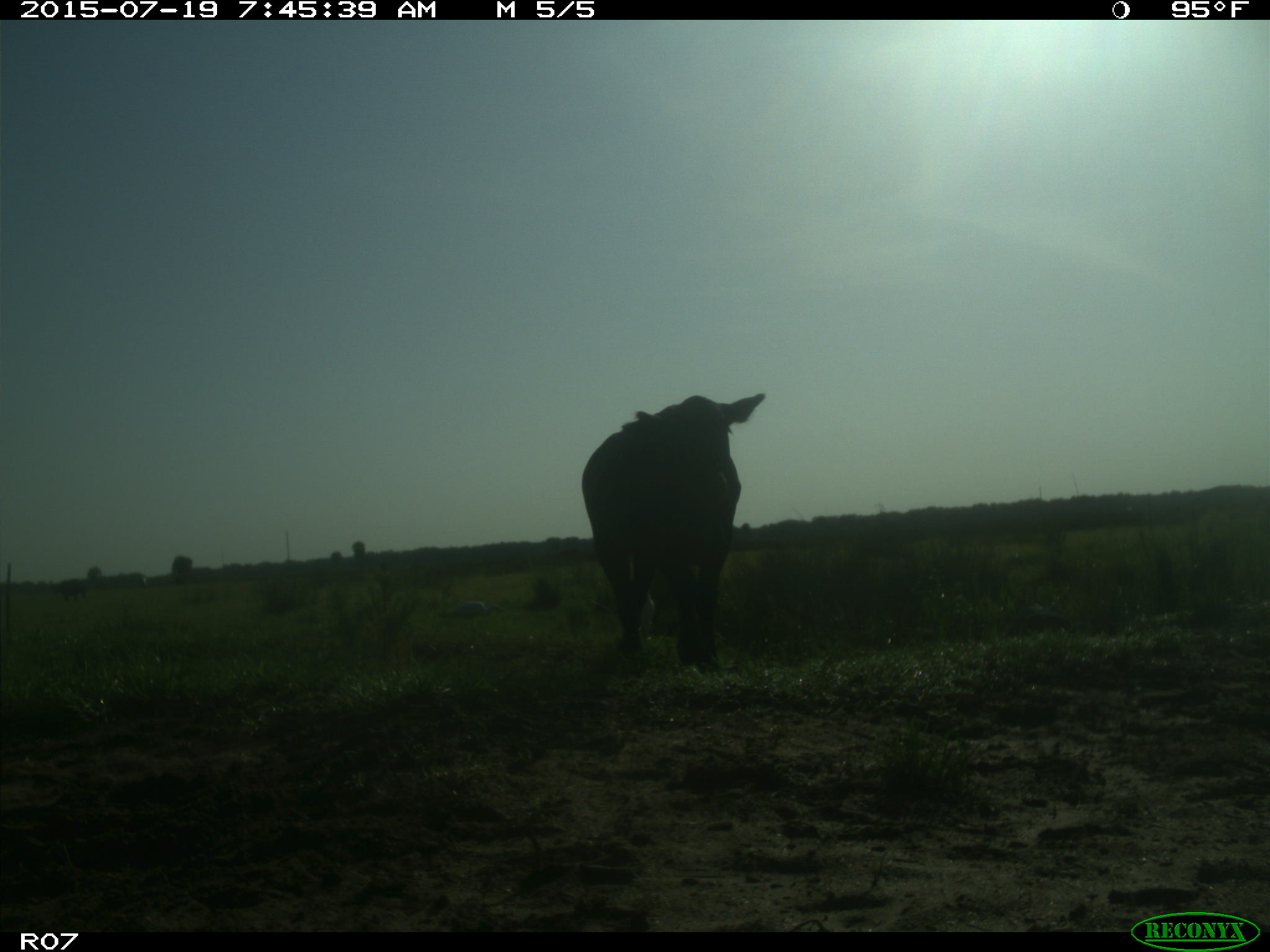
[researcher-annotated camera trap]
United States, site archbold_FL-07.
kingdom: Animalia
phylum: Chordata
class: Mammalia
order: Artiodactyla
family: Bovidae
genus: Bos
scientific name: Bos taurus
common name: domestic cow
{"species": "Bos taurus (domestic cow)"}